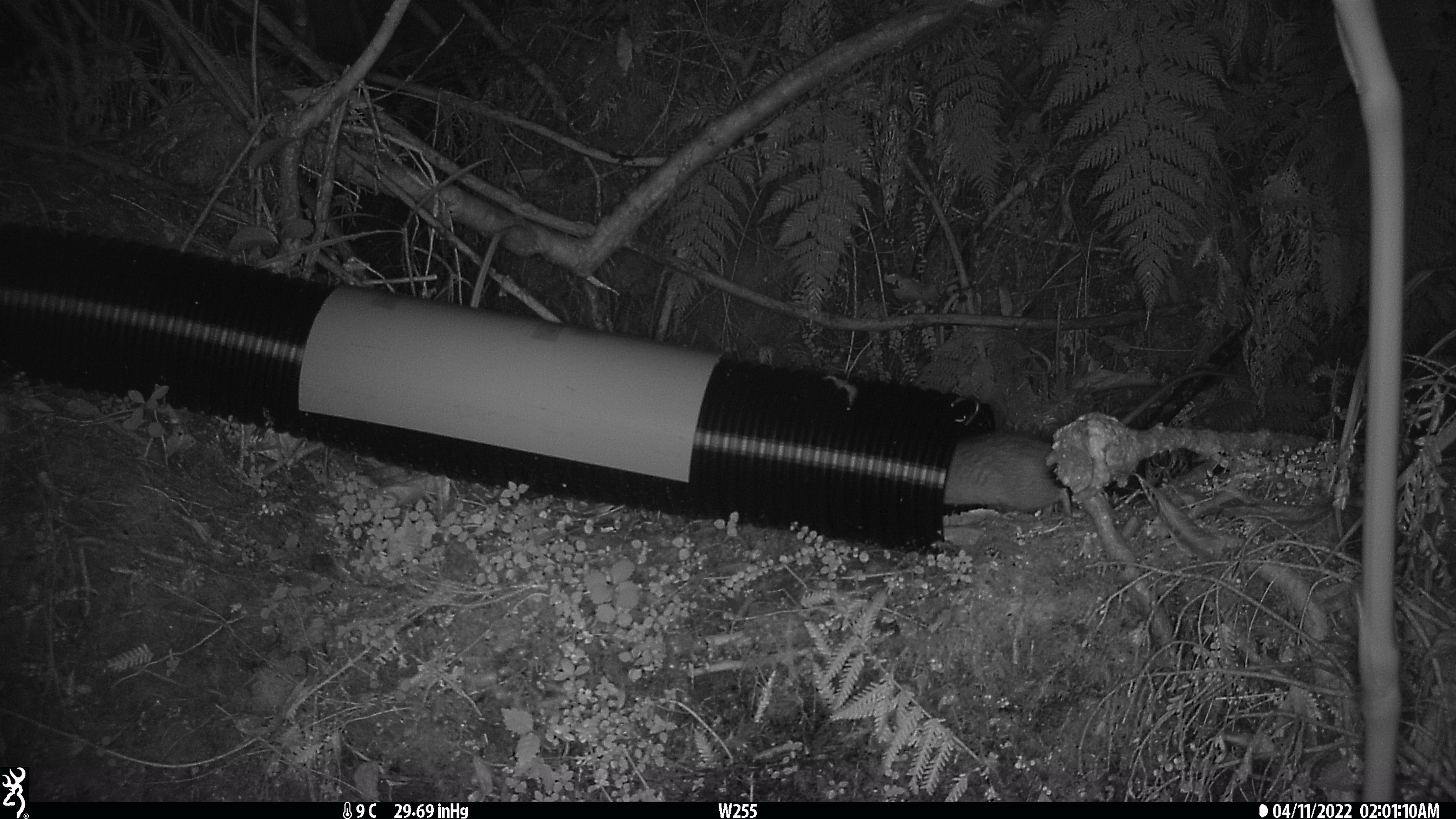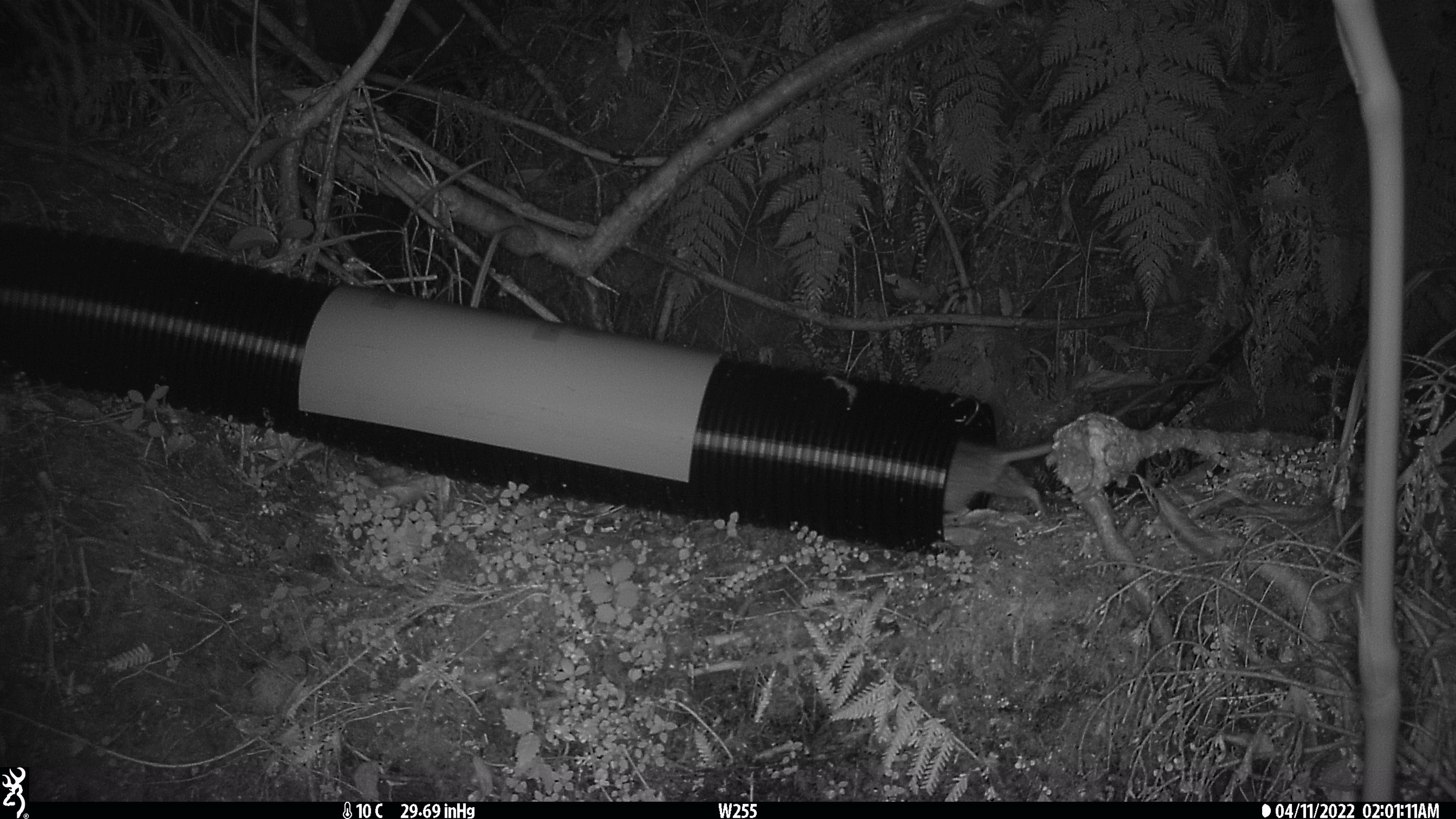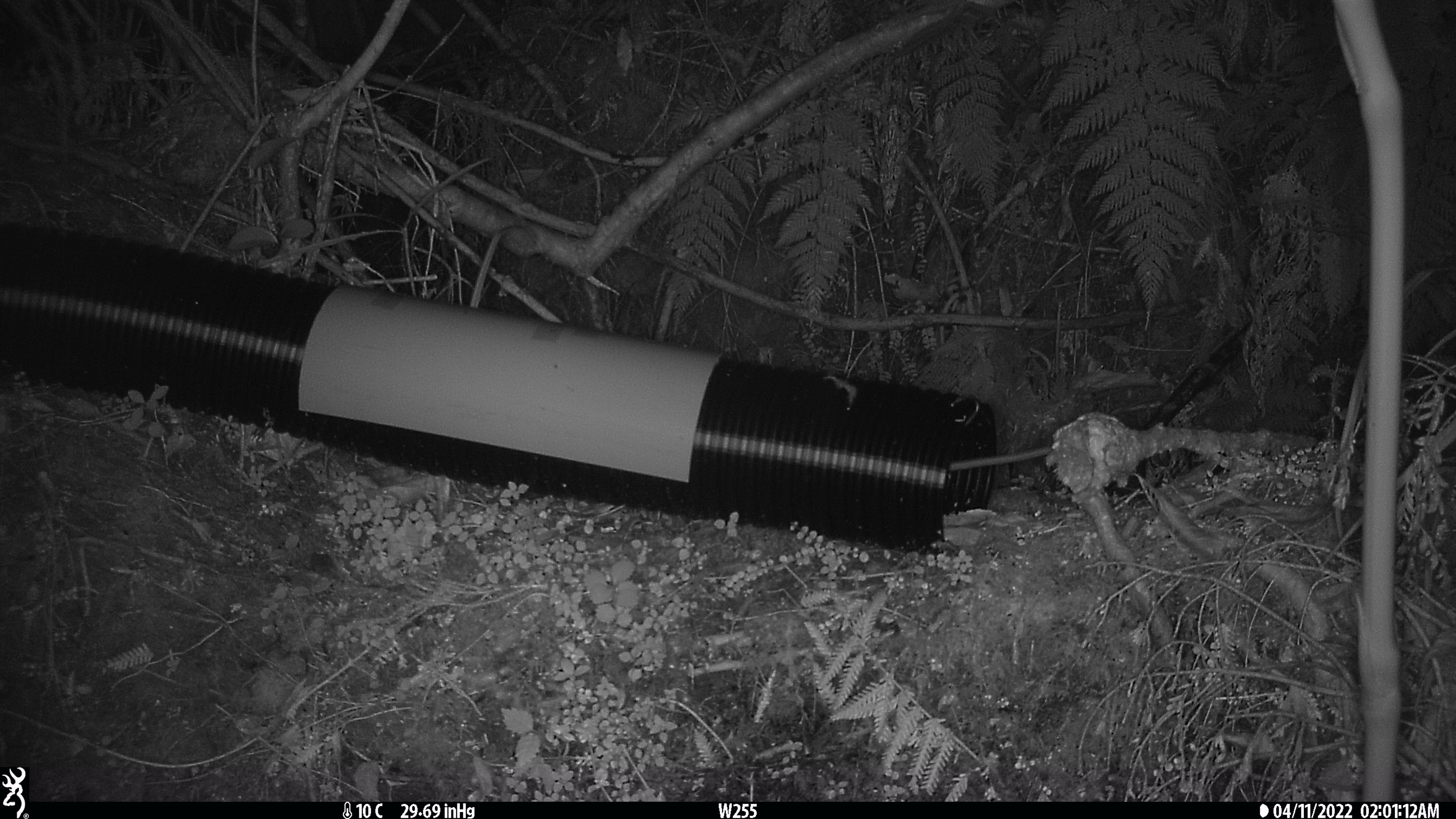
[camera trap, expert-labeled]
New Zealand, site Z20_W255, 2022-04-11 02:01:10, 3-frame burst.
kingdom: Animalia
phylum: Chordata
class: Mammalia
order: Rodentia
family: Muridae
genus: Rattus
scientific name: Rattus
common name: rat